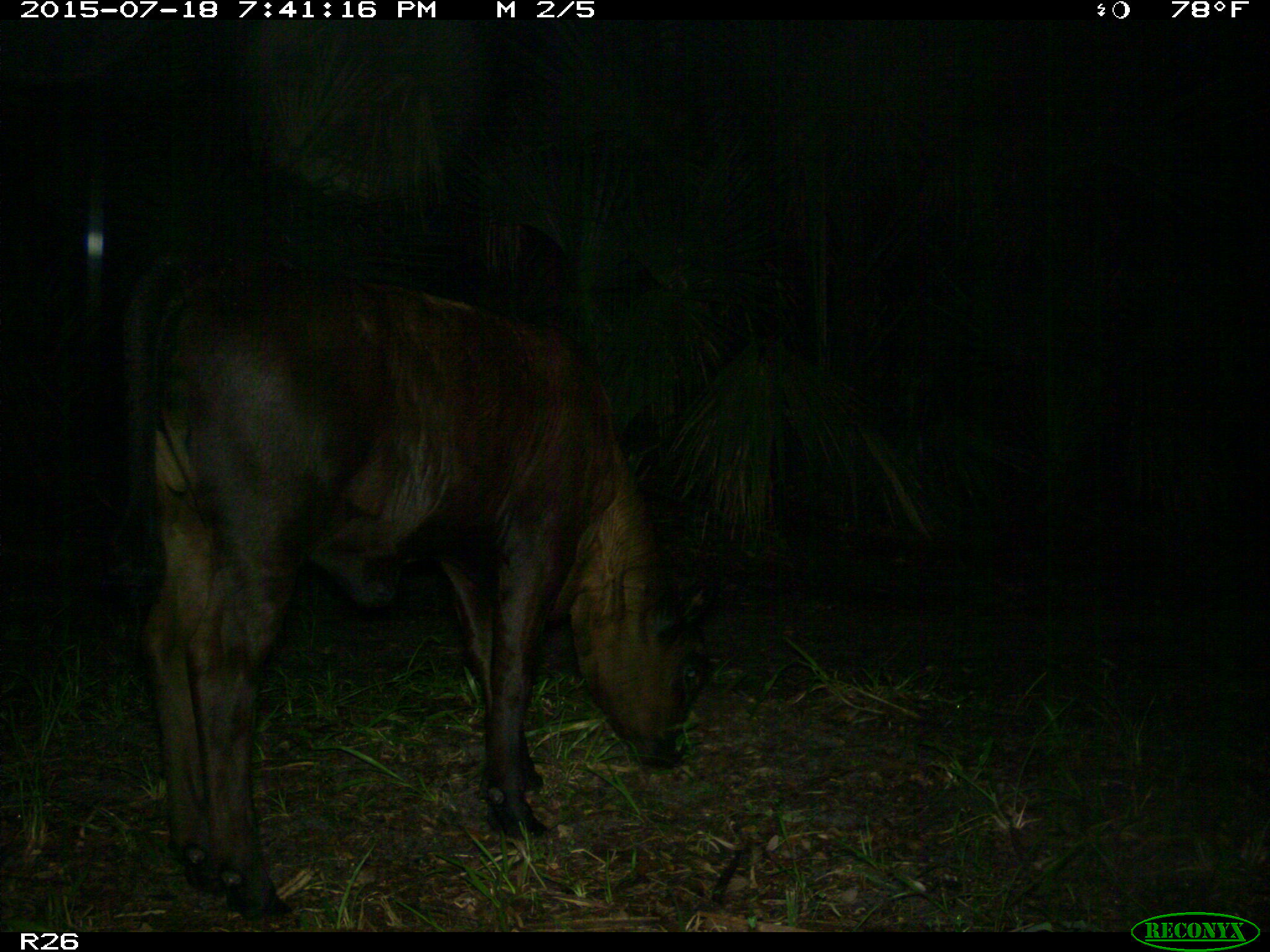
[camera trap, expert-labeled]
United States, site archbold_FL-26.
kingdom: Animalia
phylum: Chordata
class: Mammalia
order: Artiodactyla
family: Bovidae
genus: Bos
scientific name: Bos taurus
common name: domestic cow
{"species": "Bos taurus (domestic cow)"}